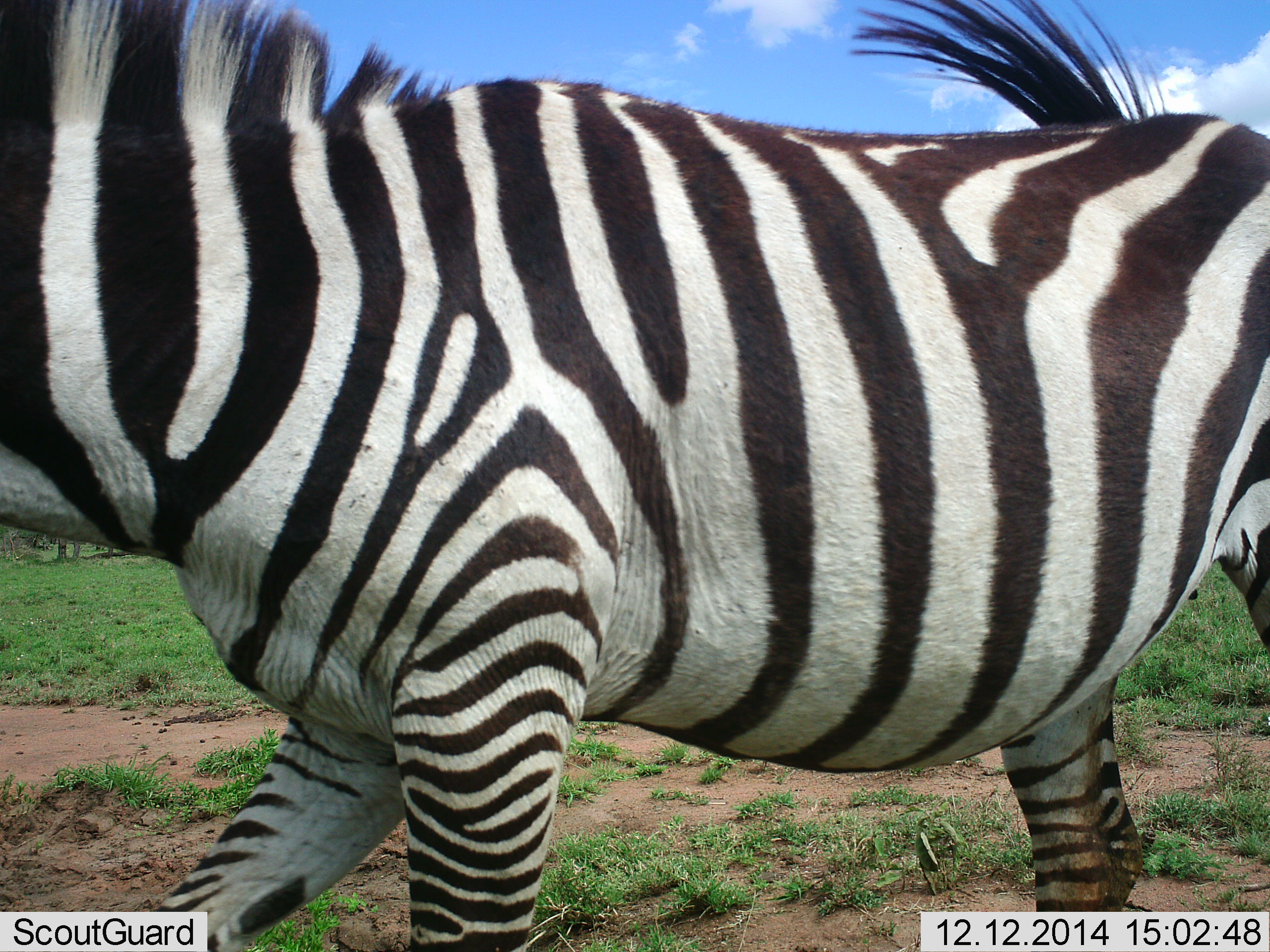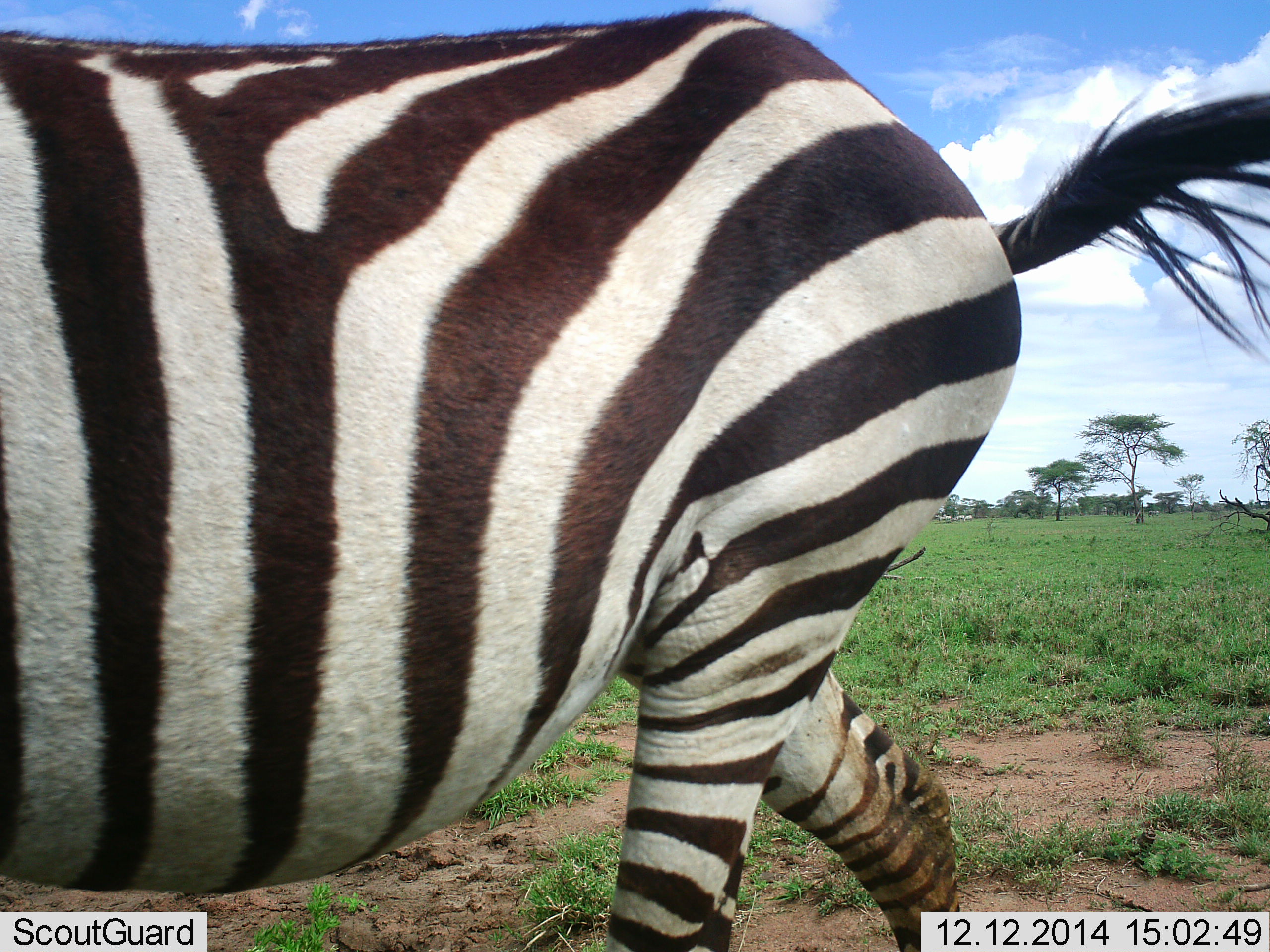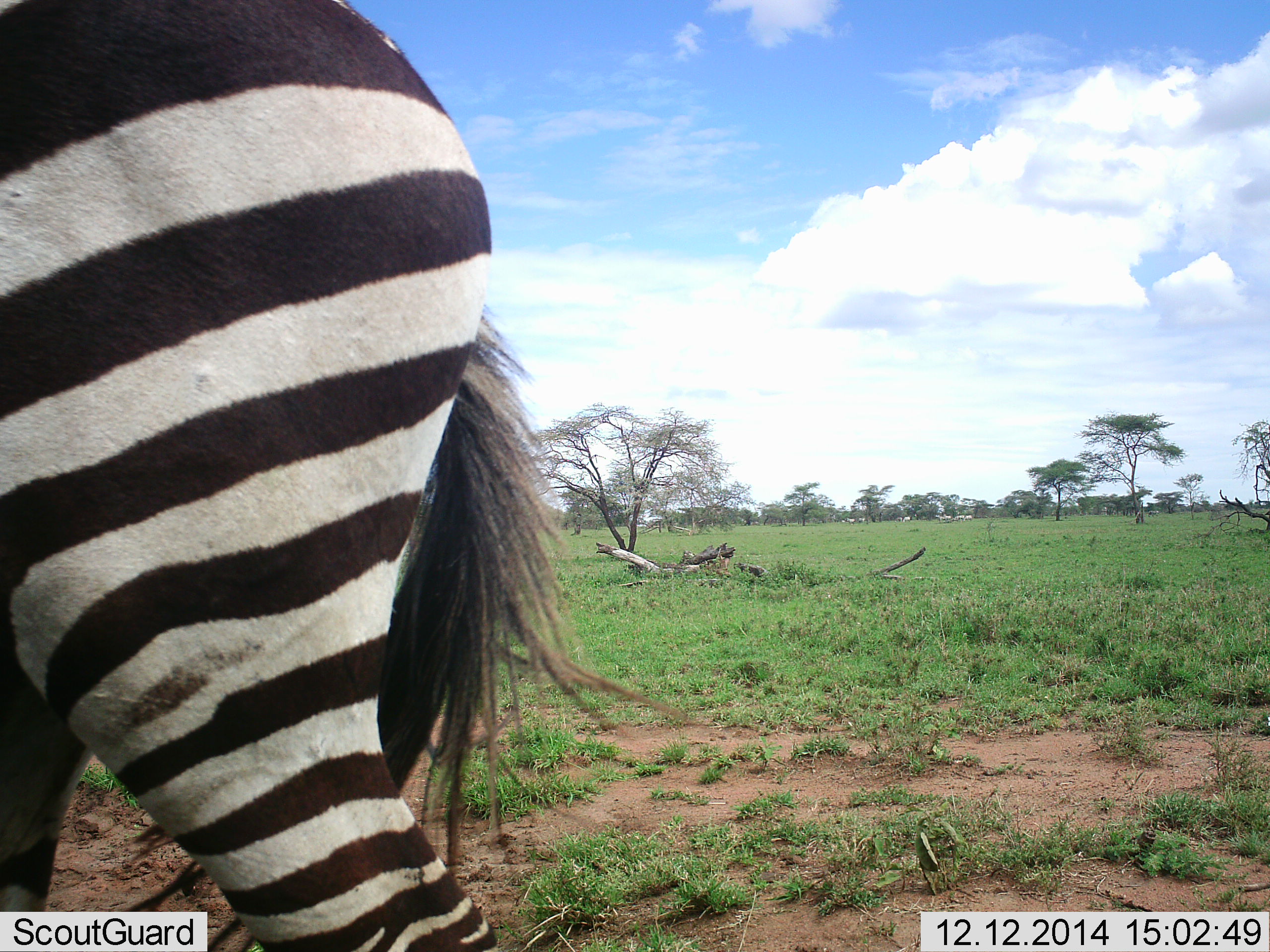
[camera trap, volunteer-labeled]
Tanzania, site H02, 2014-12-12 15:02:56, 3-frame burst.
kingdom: Animalia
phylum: Chordata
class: Mammalia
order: Perissodactyla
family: Equidae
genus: Equus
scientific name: Equus quagga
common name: plains zebra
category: zebra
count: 1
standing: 0%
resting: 0%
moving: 100%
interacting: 0%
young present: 0%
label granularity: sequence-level